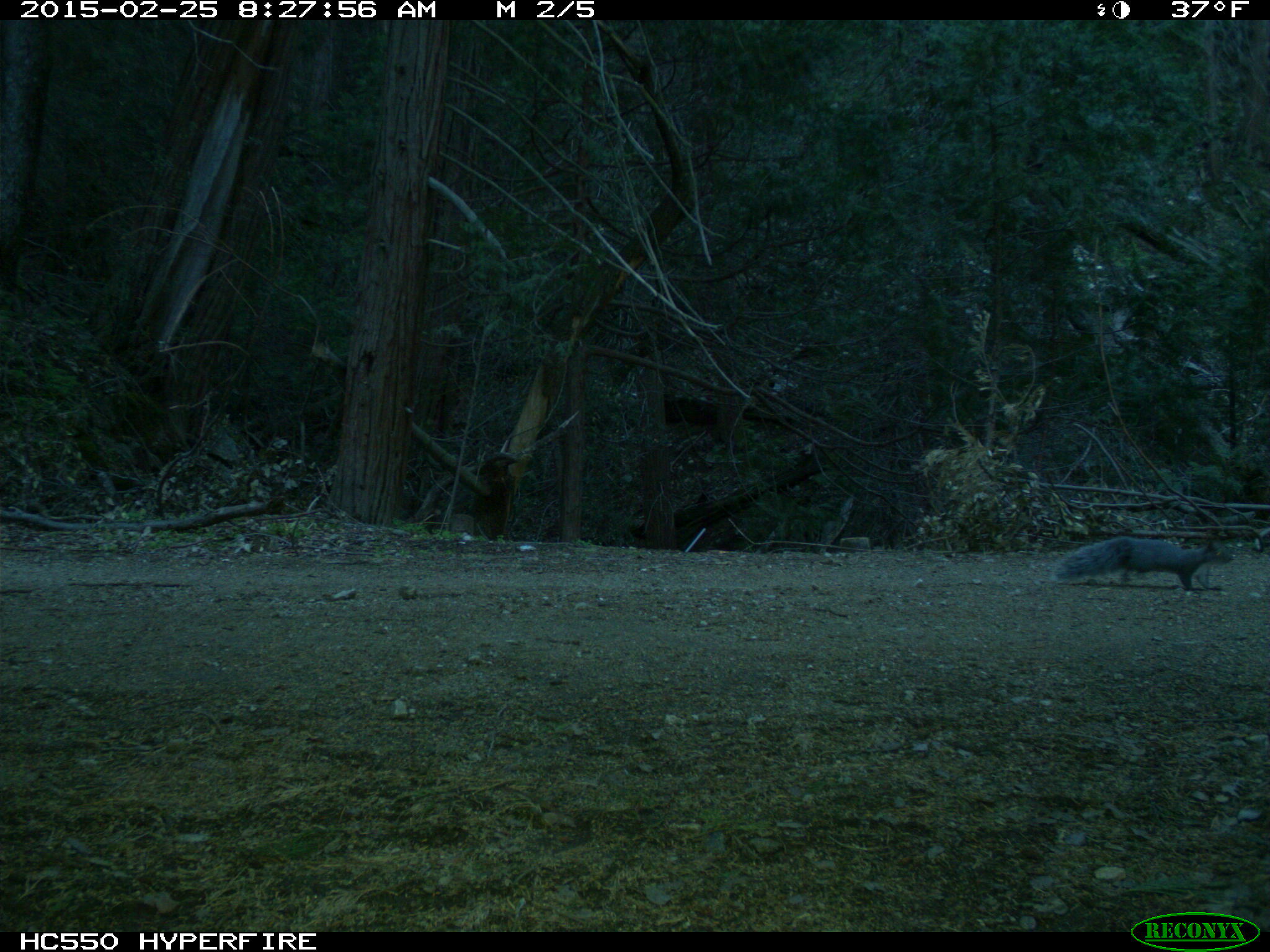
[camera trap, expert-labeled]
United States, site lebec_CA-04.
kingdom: Animalia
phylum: Chordata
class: Mammalia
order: Rodentia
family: Sciuridae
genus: Sciurus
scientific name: Sciurus carolinensis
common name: eastern gray squirrel